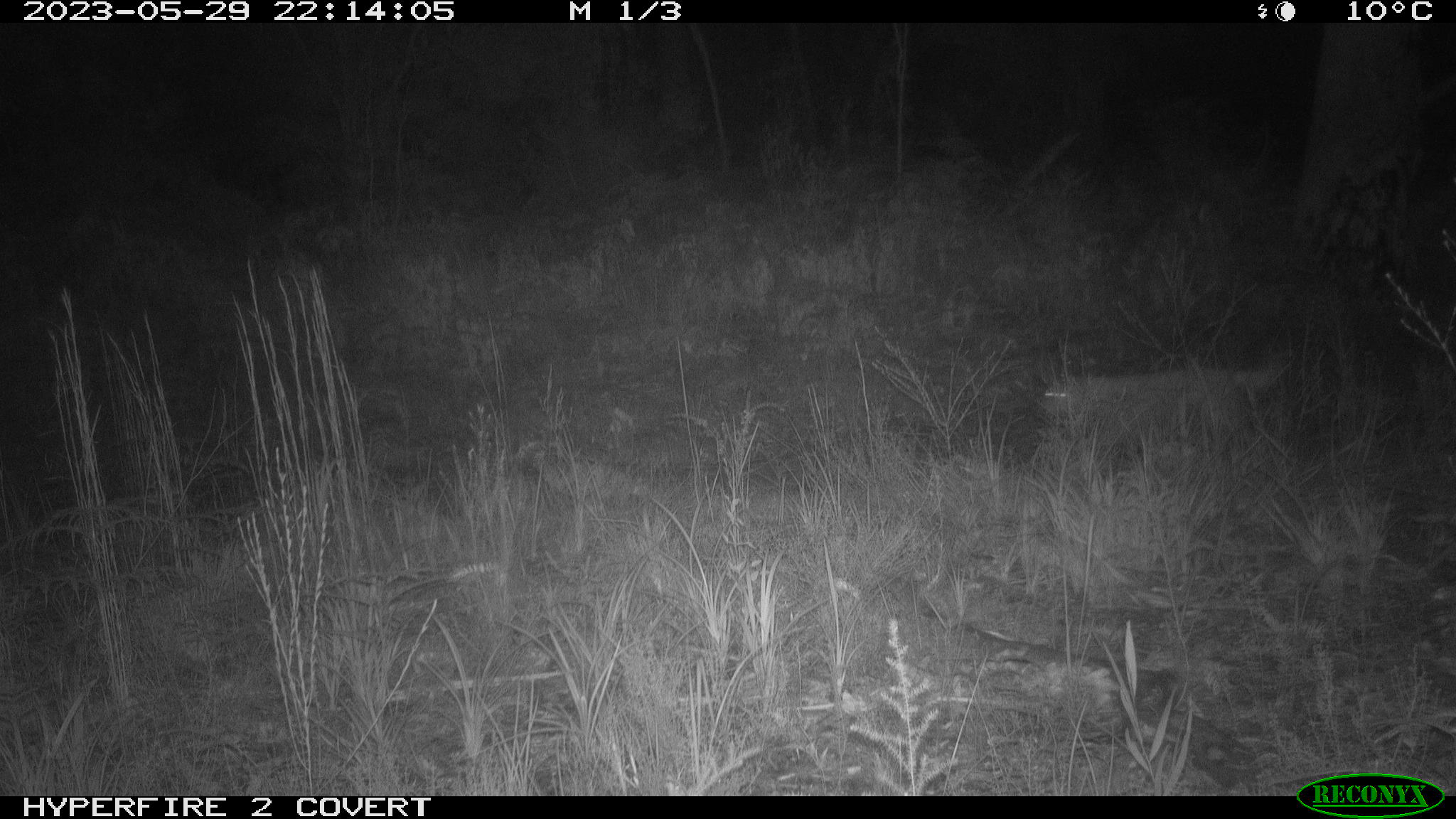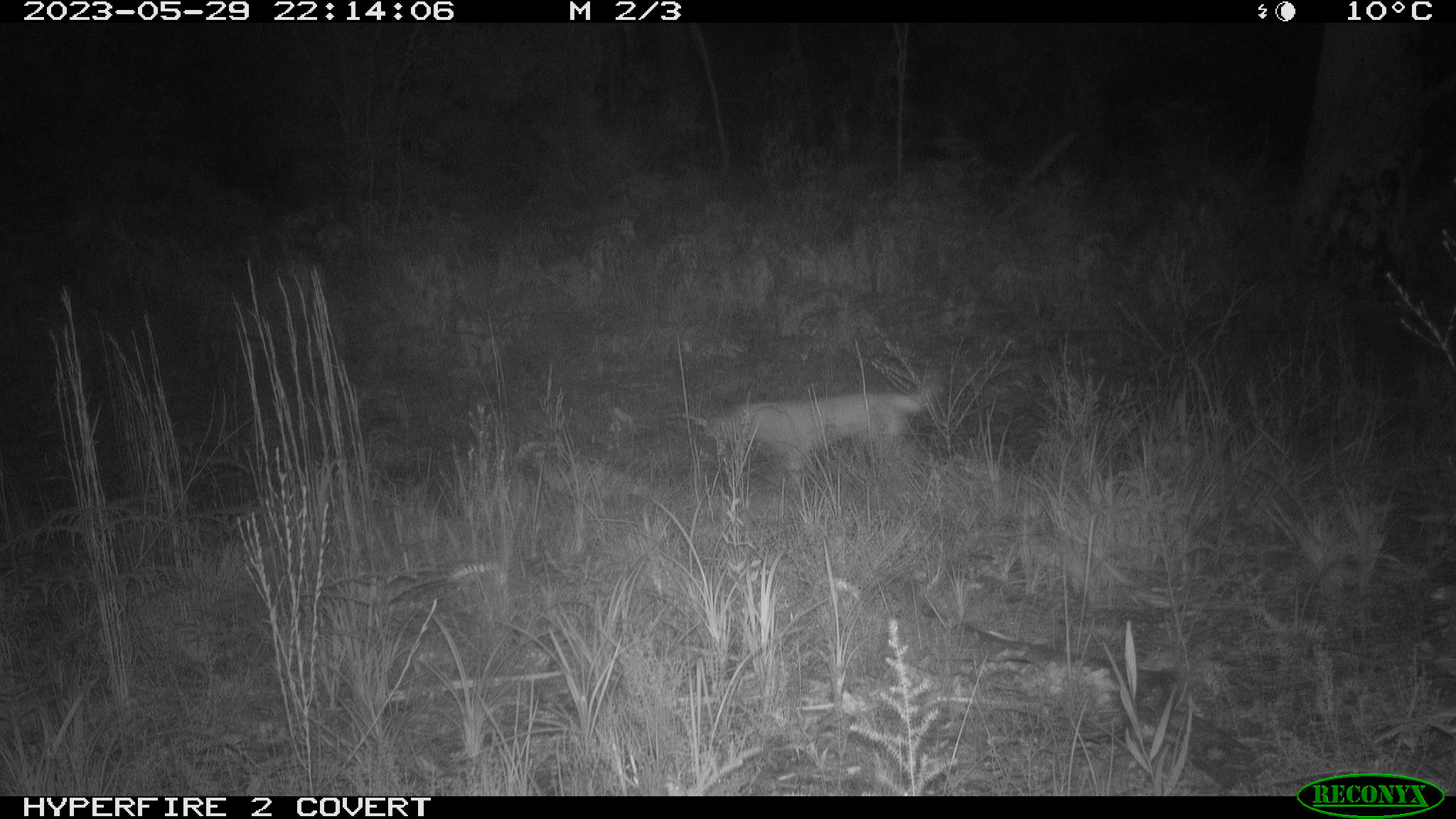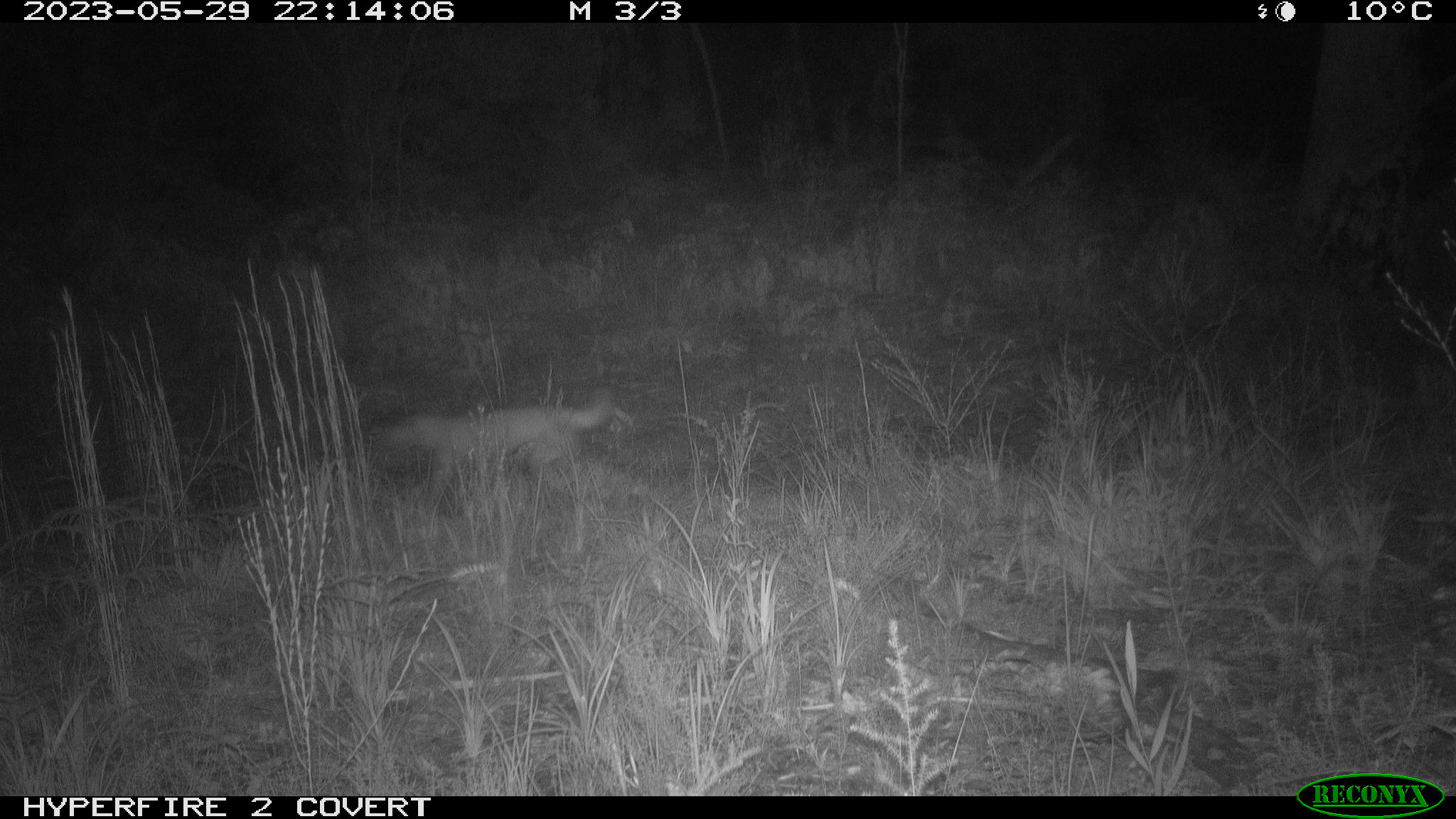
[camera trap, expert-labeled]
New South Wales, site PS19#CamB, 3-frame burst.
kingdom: Animalia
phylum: Chordata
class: Mammalia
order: Carnivora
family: Canidae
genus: Canis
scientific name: Canis familiaris dingo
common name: dingo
Dingo (Canis familiaris dingo).